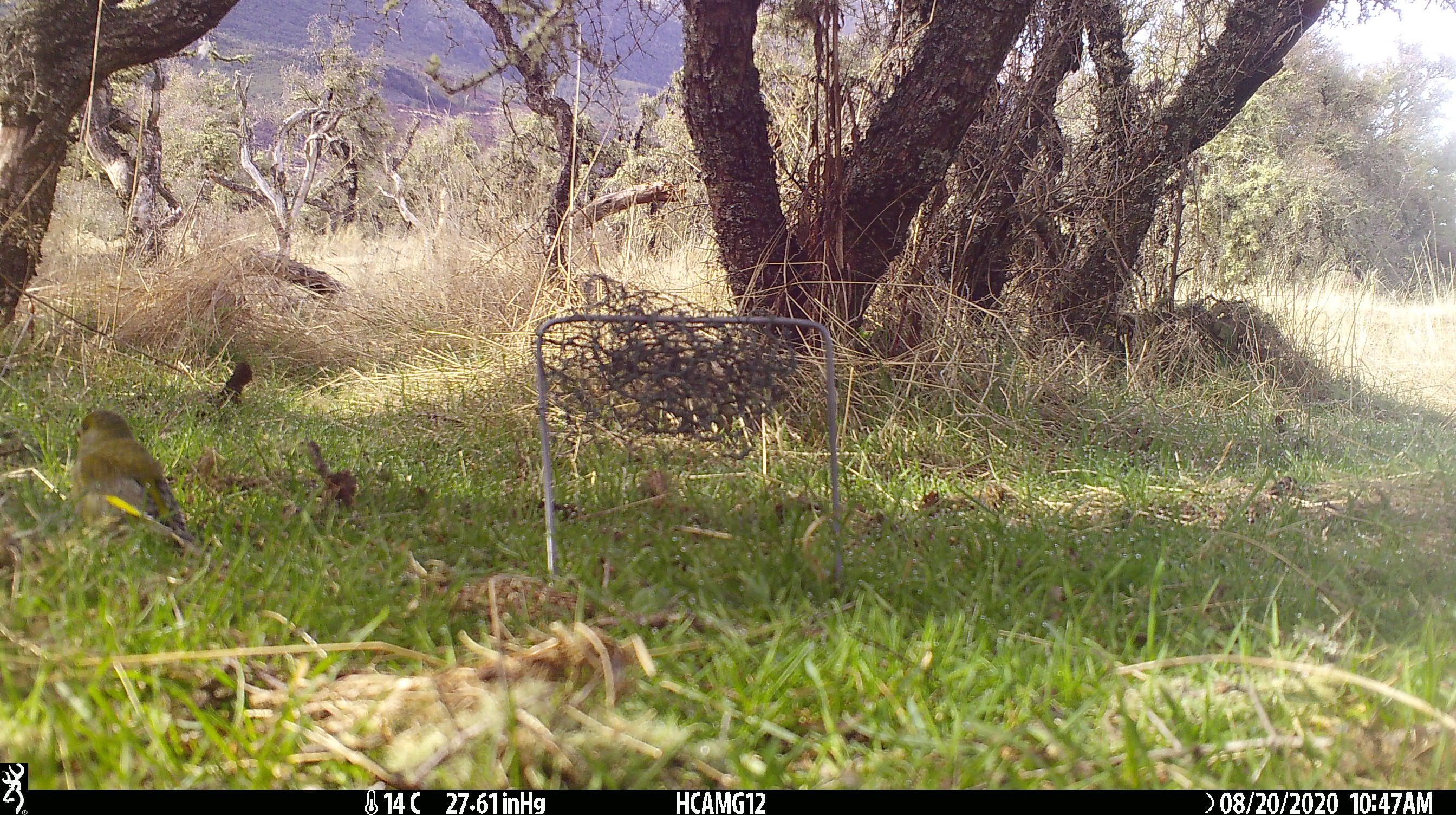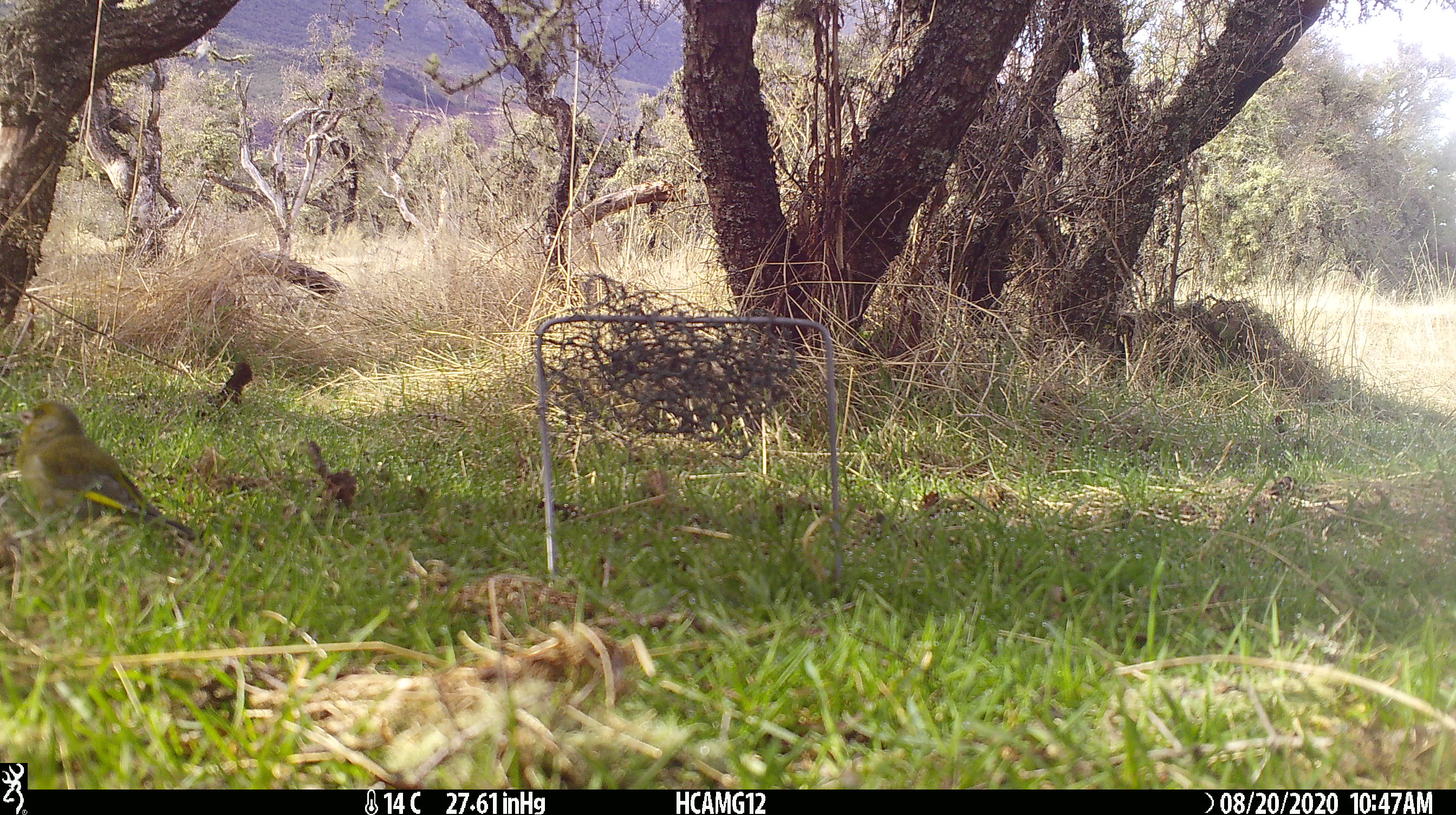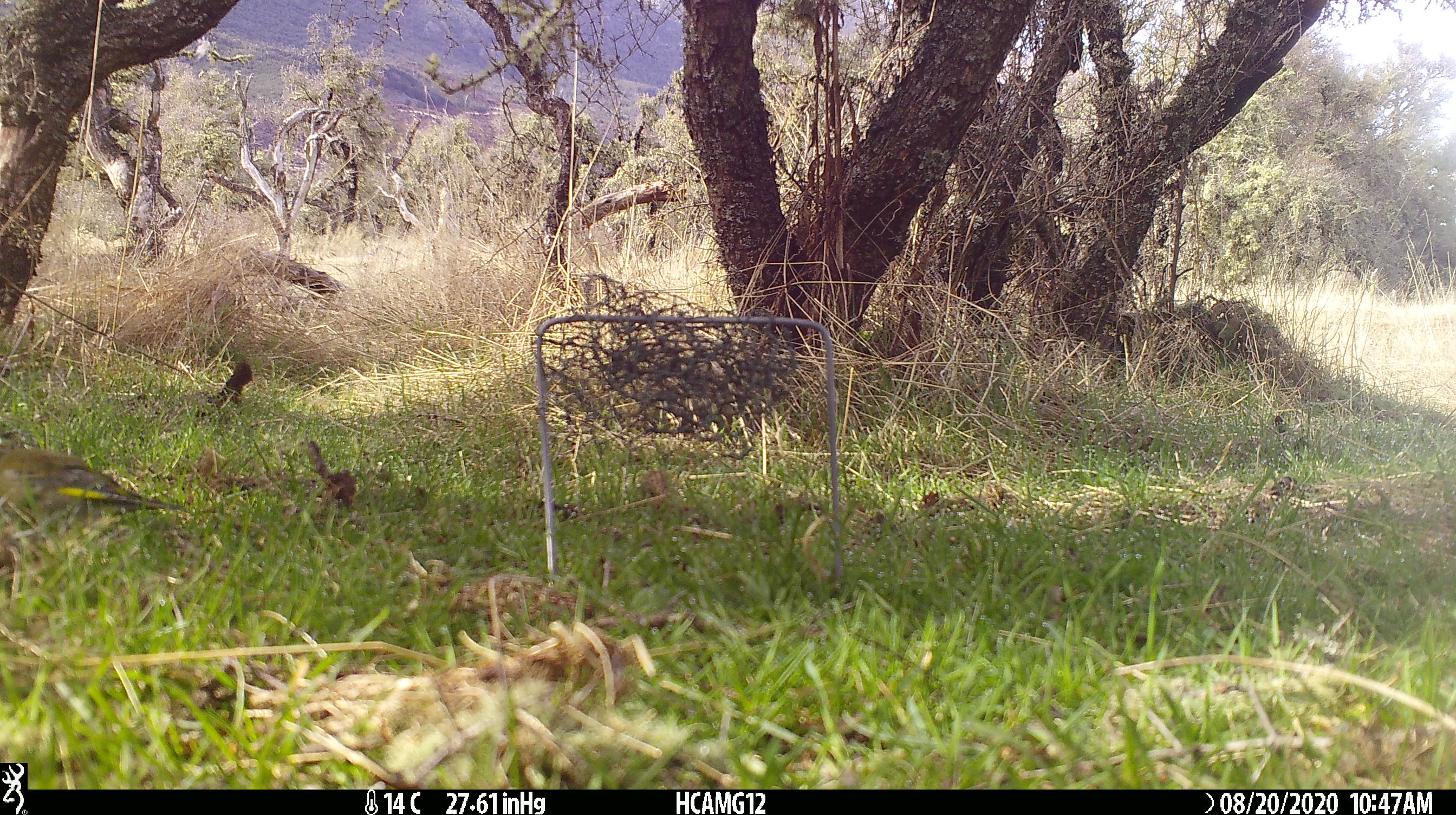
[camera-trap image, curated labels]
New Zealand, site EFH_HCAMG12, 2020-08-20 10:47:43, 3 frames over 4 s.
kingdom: Animalia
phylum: Chordata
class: Aves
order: Passeriformes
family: Fringillidae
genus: Chloris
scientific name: Chloris chloris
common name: greenfinch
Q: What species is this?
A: Greenfinch (Chloris chloris).